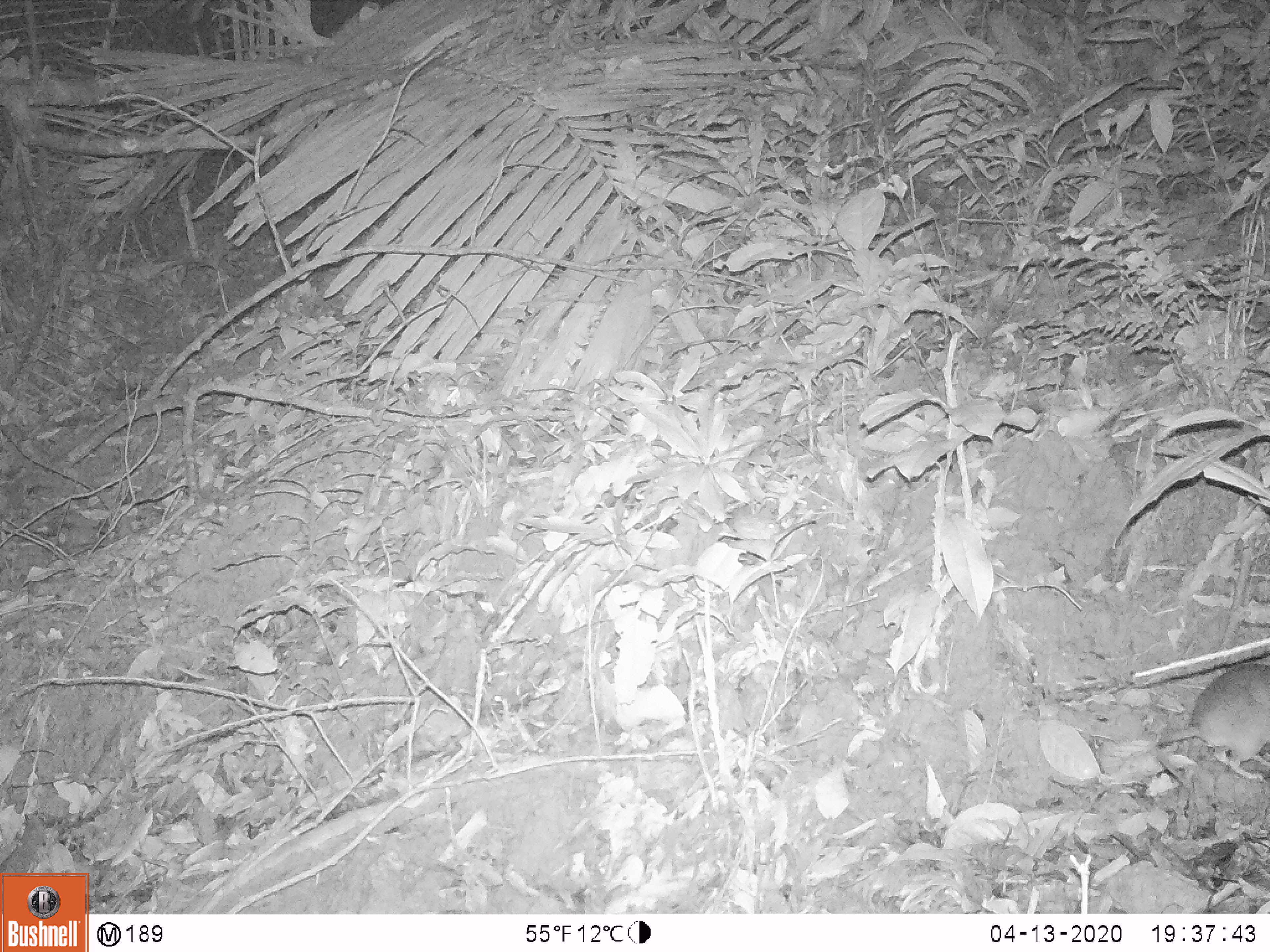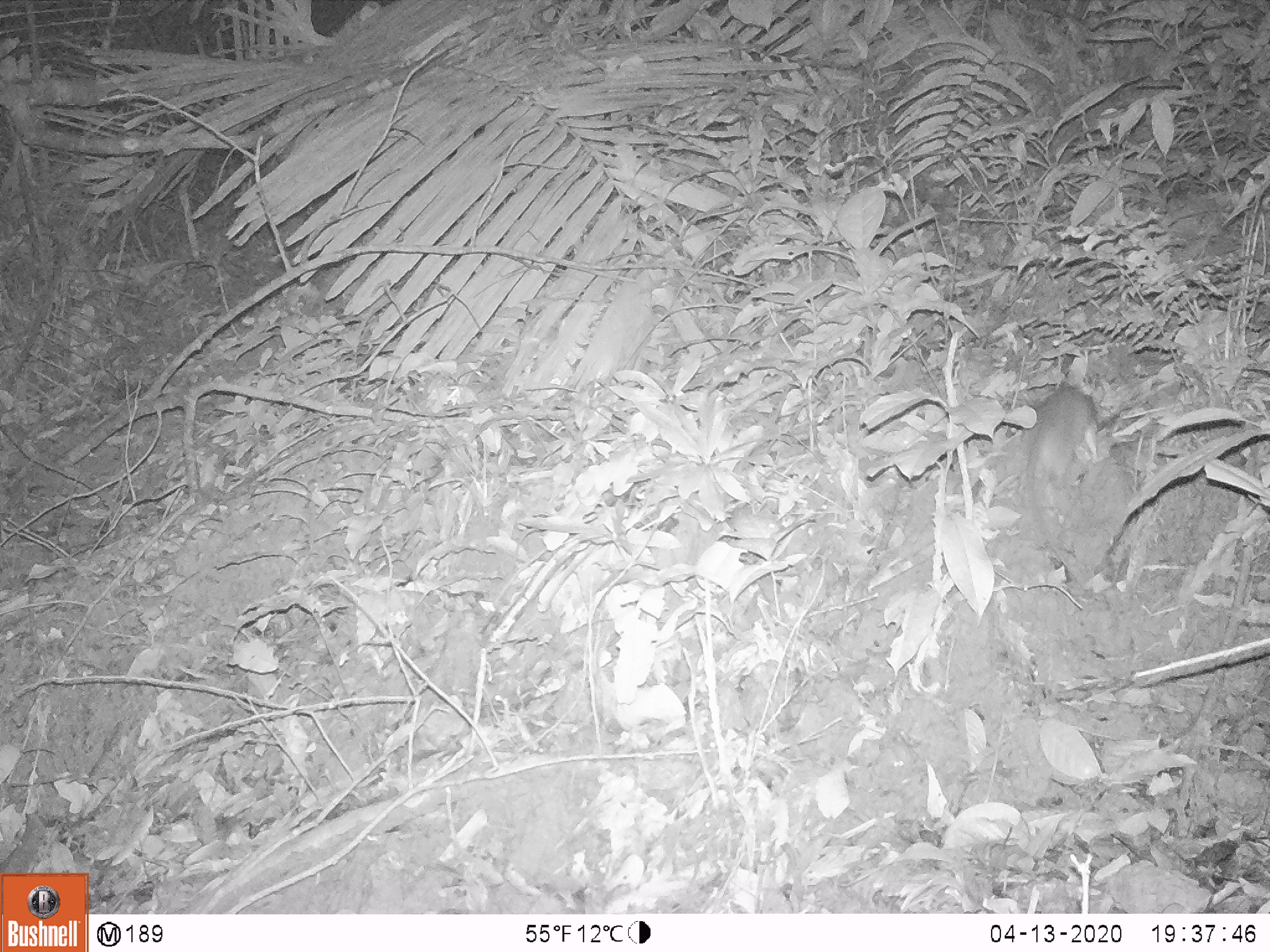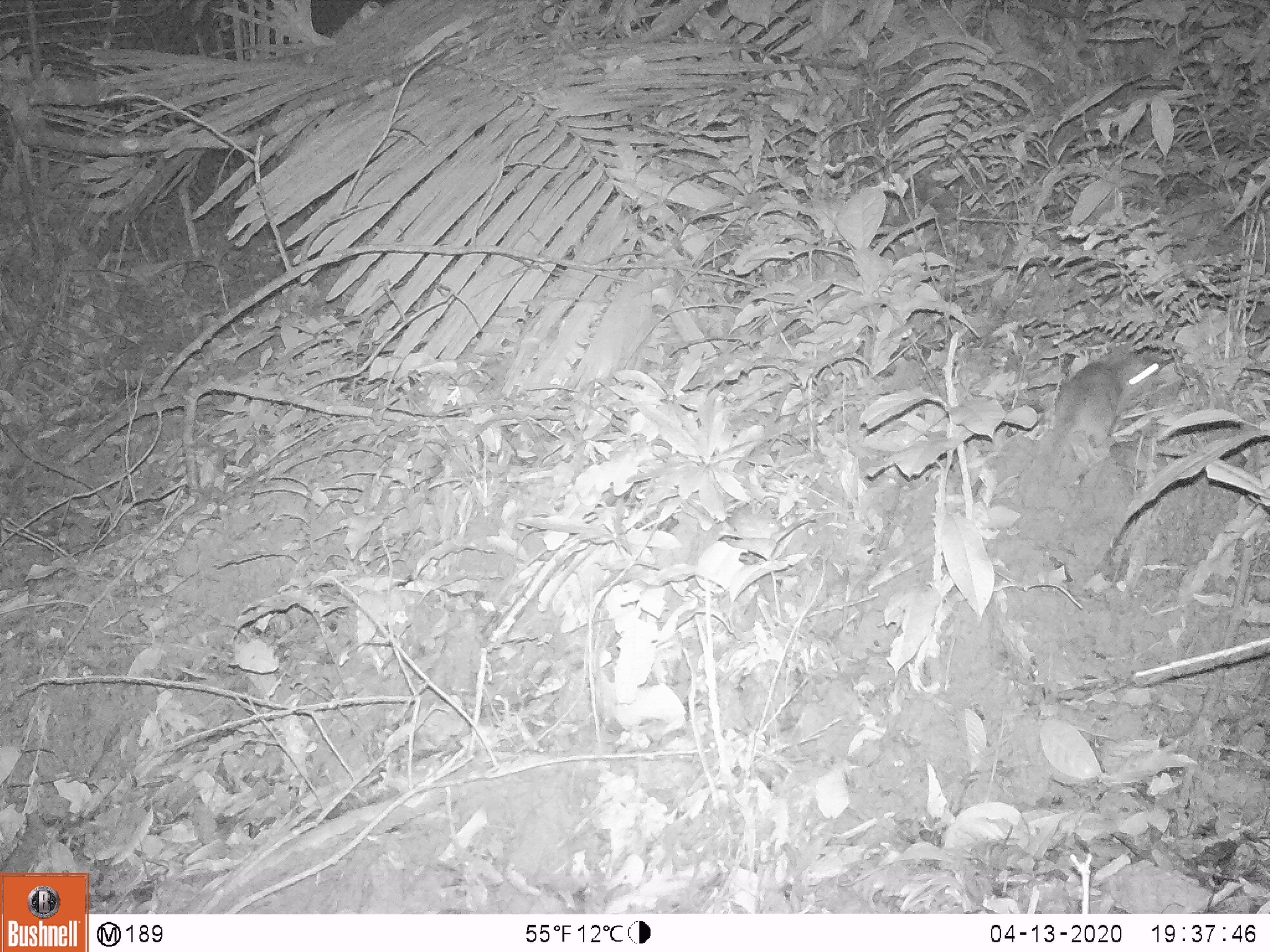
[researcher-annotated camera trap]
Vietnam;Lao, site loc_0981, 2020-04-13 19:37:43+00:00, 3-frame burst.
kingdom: Animalia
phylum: Chordata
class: Mammalia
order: Rodentia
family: Muridae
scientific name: Muridae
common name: old-world mice and rats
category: unidentified murid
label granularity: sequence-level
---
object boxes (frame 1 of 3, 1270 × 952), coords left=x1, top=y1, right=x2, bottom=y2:
unidentified murid: left=1148, top=663, right=1269, bottom=782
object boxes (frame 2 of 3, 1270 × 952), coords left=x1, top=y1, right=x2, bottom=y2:
unidentified murid: left=1018, top=379, right=1105, bottom=586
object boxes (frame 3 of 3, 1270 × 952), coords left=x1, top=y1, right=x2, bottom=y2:
unidentified murid: left=1033, top=354, right=1163, bottom=493